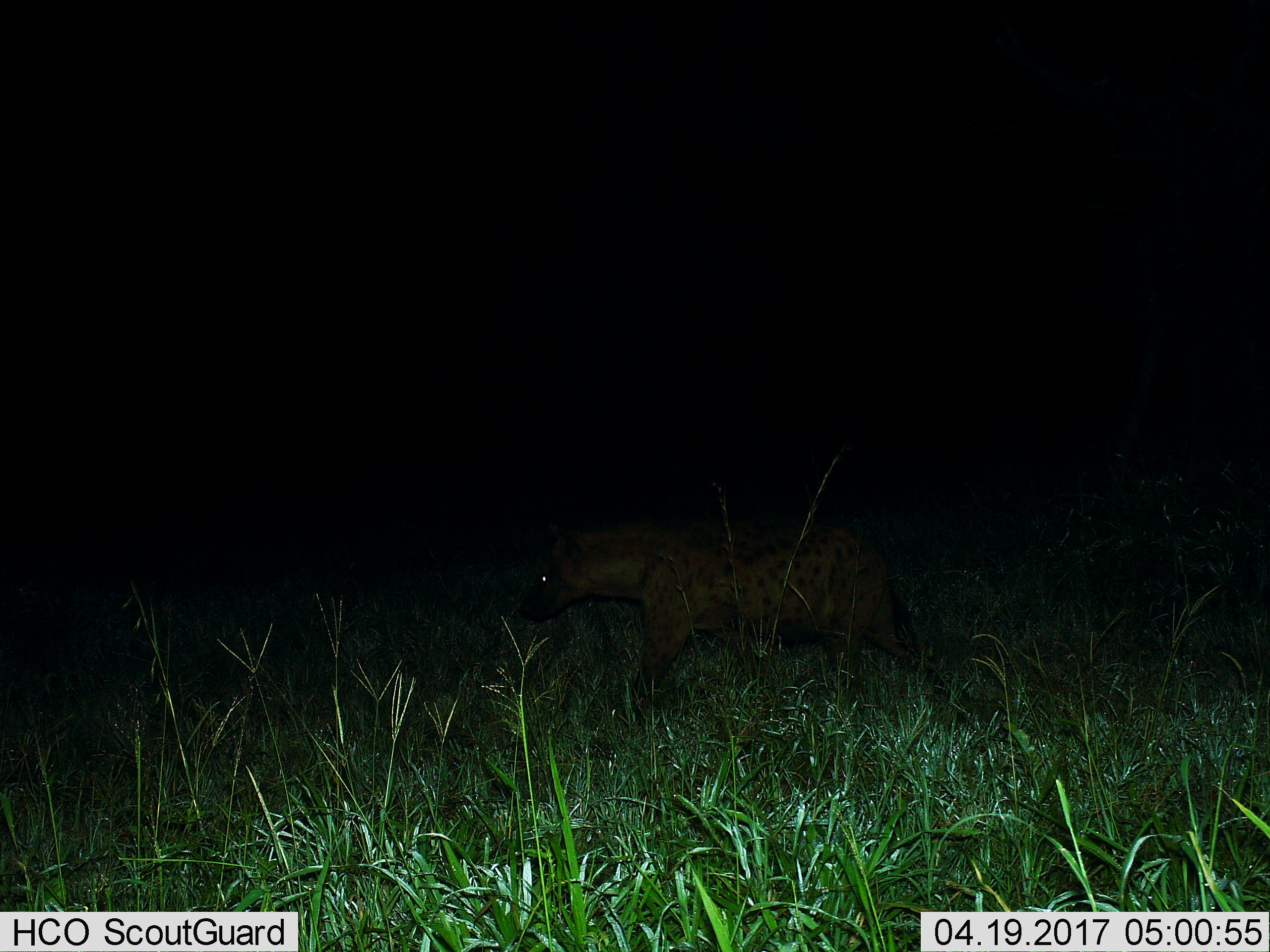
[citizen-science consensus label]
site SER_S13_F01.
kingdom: Animalia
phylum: Chordata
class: Mammalia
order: Carnivora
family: Hyaenidae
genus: Crocuta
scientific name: Crocuta crocuta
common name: spotted hyena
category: hyenaspotted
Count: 1.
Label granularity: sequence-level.